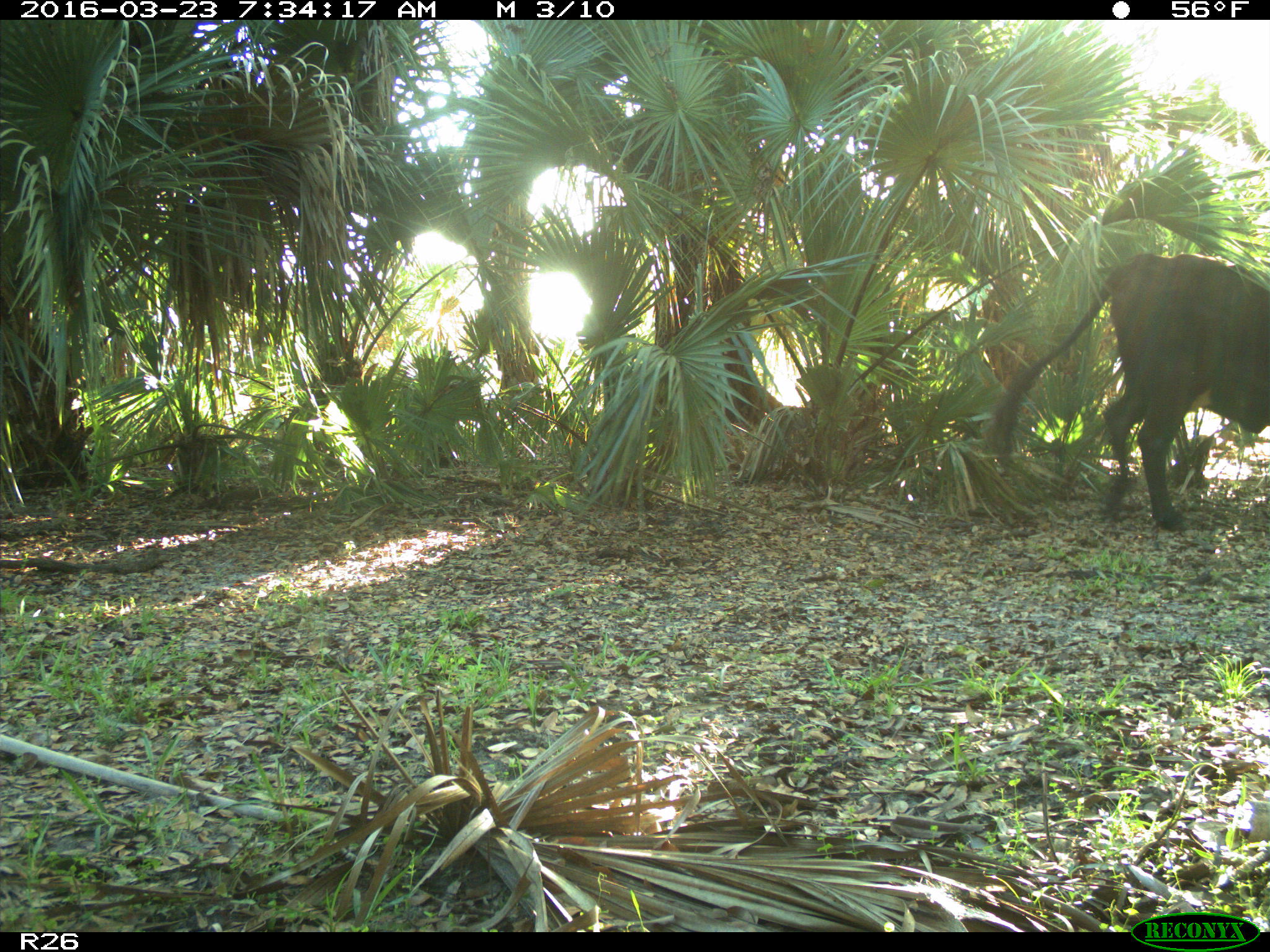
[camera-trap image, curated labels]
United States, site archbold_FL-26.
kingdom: Animalia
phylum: Chordata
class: Mammalia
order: Artiodactyla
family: Bovidae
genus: Bos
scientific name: Bos taurus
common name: domestic cow